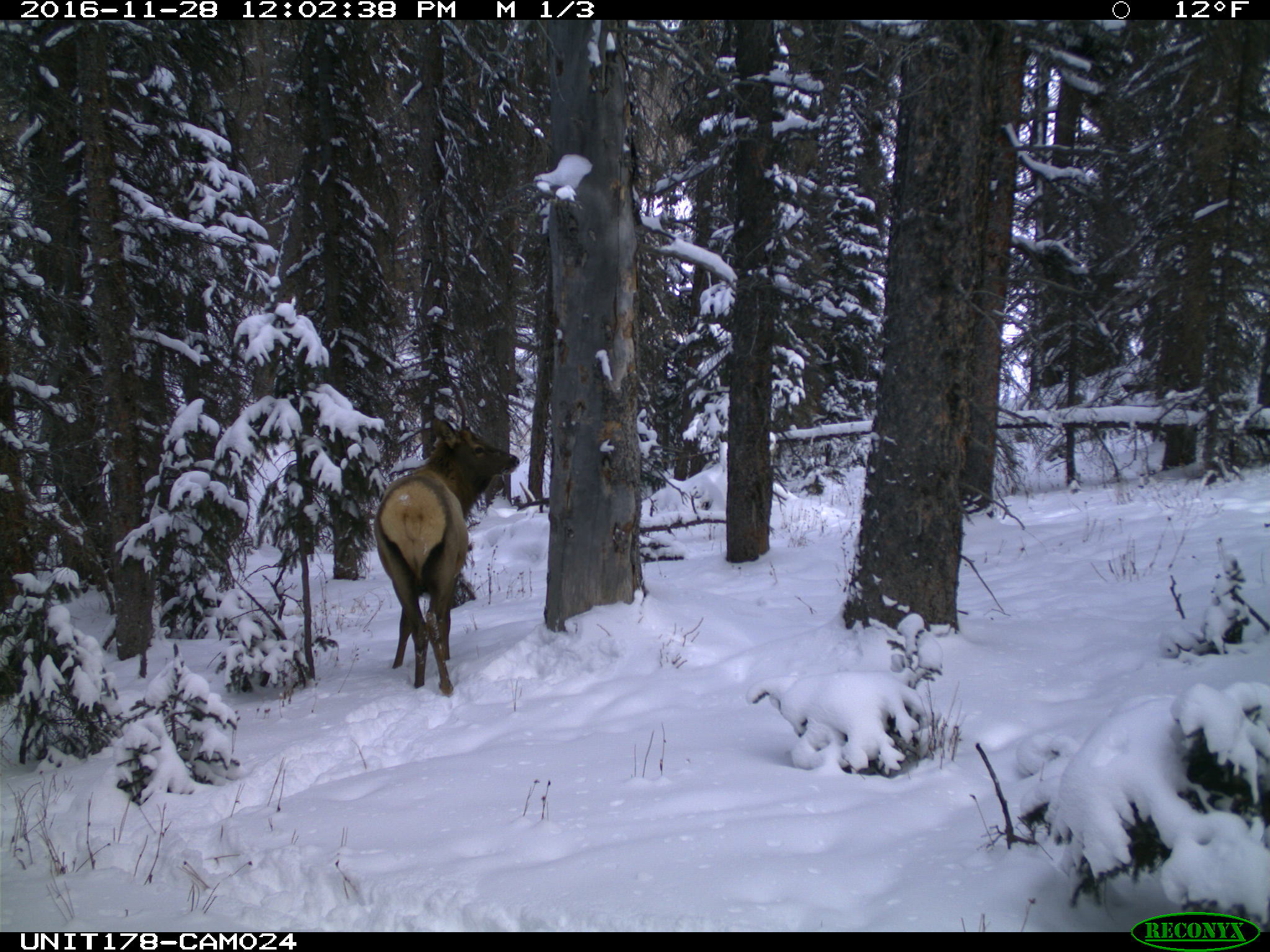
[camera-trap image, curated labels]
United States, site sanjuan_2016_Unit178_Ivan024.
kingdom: Animalia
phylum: Chordata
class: Mammalia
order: Artiodactyla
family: Cervidae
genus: Cervus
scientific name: Cervus elaphus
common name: red deer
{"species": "Cervus elaphus (red deer)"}